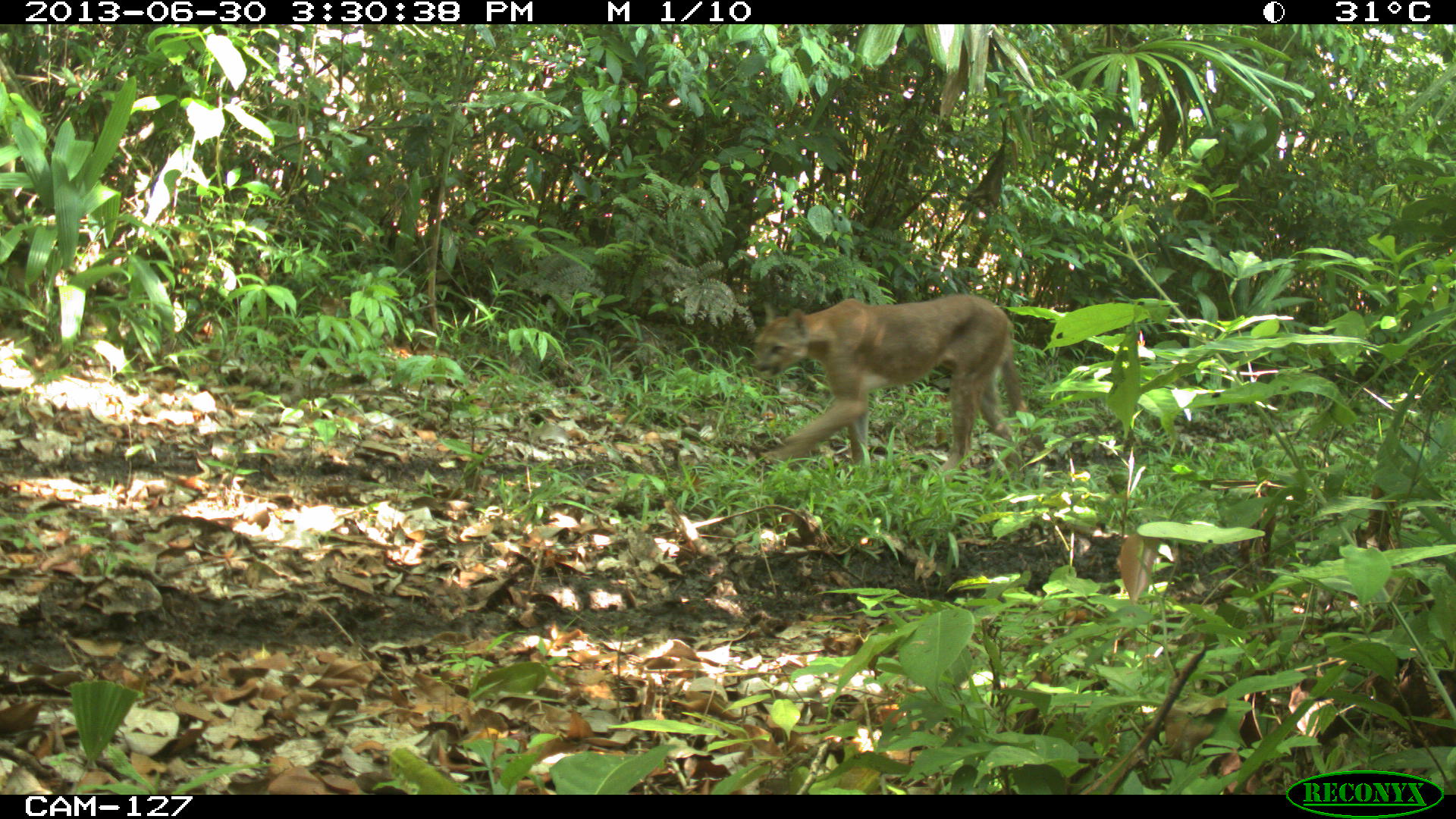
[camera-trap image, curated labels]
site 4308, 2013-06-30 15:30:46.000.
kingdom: Animalia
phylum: Chordata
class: Mammalia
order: Carnivora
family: Felidae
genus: Puma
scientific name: Puma concolor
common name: mountain lion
Puma concolor (mountain lion), count 1.